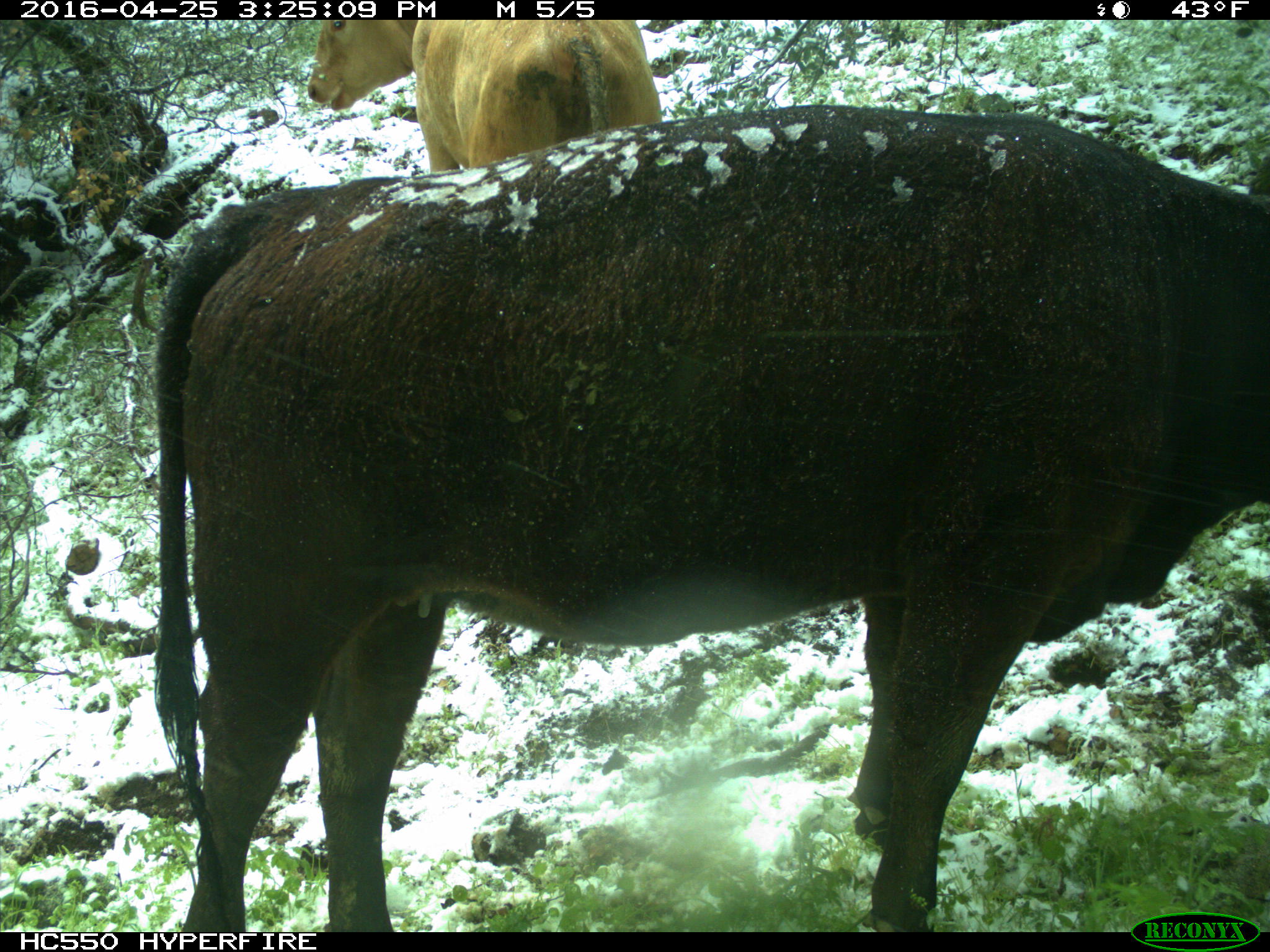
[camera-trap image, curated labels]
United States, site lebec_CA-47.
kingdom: Animalia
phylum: Chordata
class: Mammalia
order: Artiodactyla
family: Bovidae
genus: Bos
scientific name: Bos taurus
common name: domestic cow